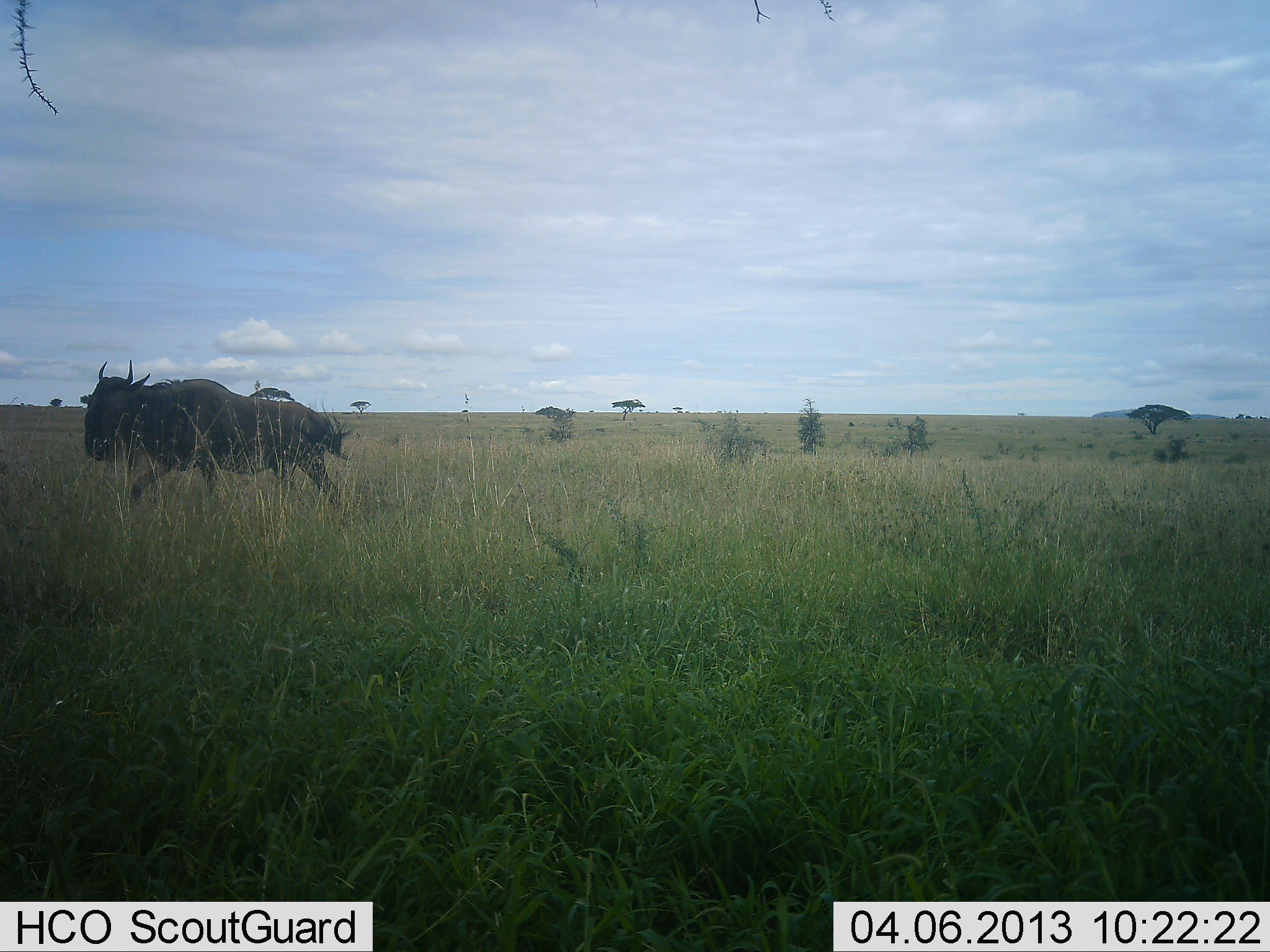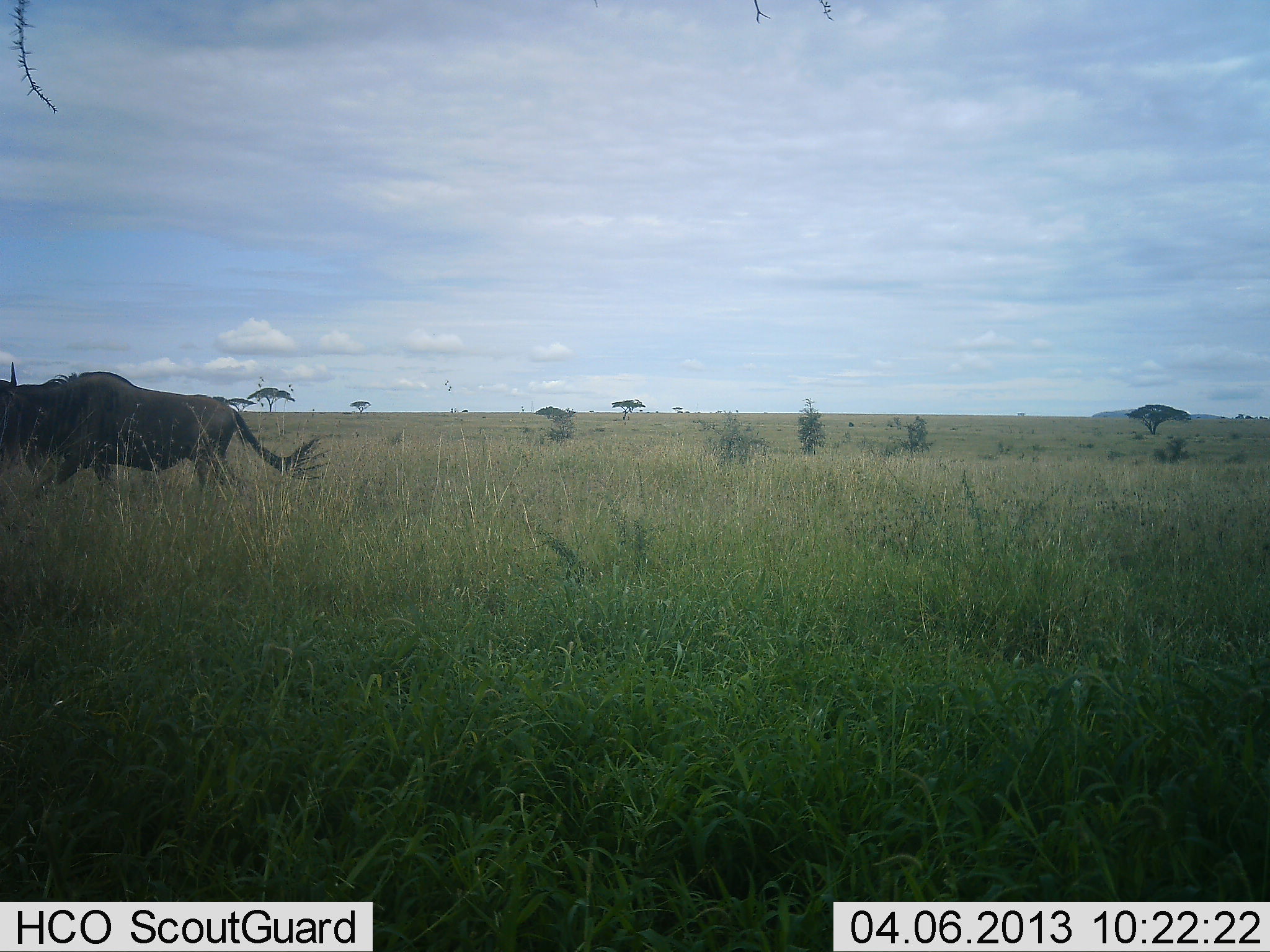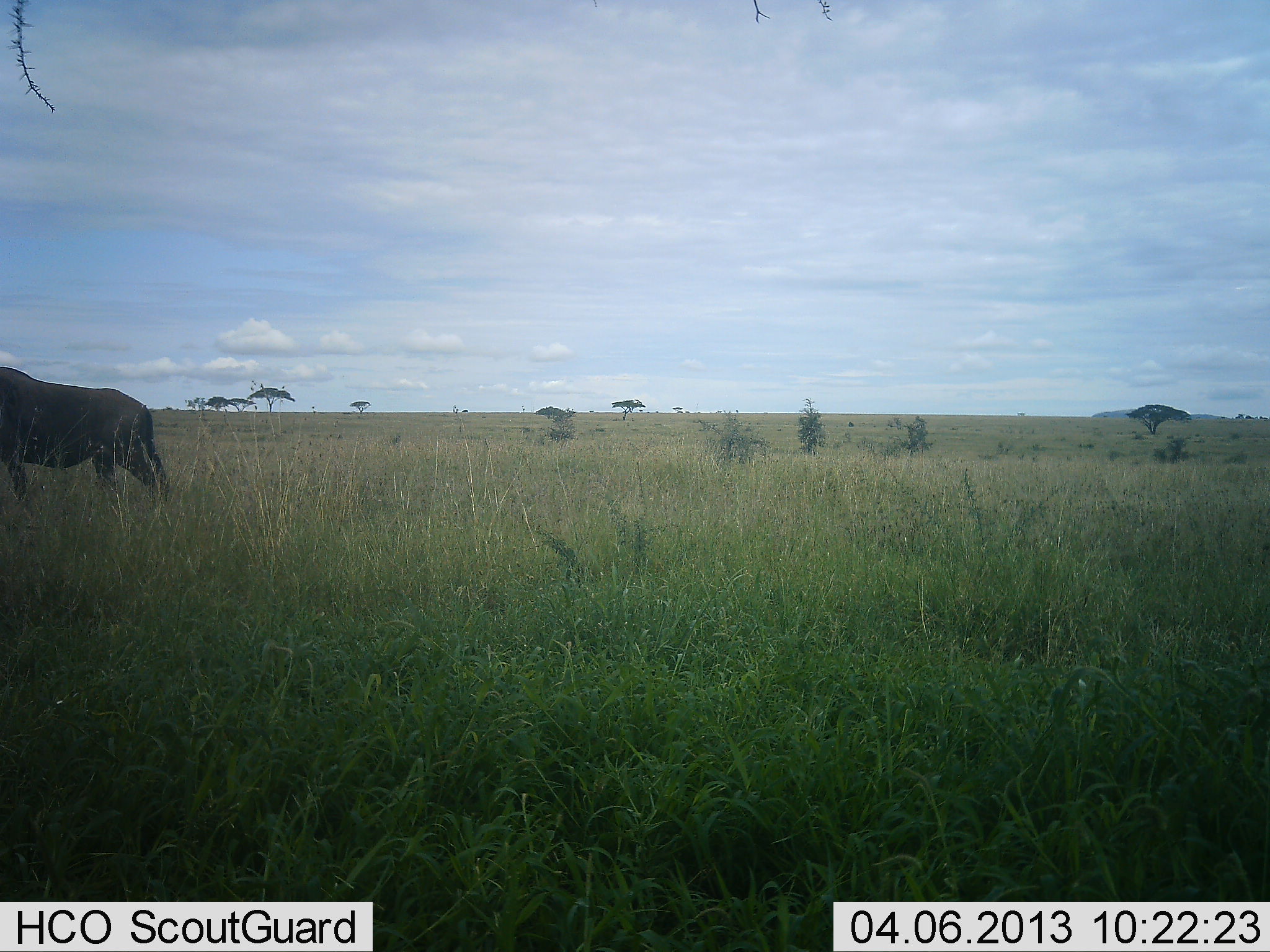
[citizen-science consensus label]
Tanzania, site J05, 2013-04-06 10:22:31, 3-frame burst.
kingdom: Animalia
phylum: Chordata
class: Mammalia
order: Artiodactyla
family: Bovidae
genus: Connochaetes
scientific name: Connochaetes taurinus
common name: blue wildebeest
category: wildebeest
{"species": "wildebeest (blue wildebeest) (Connochaetes taurinus)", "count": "1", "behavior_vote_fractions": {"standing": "5%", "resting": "0%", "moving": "95%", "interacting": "0%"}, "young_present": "0%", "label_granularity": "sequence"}